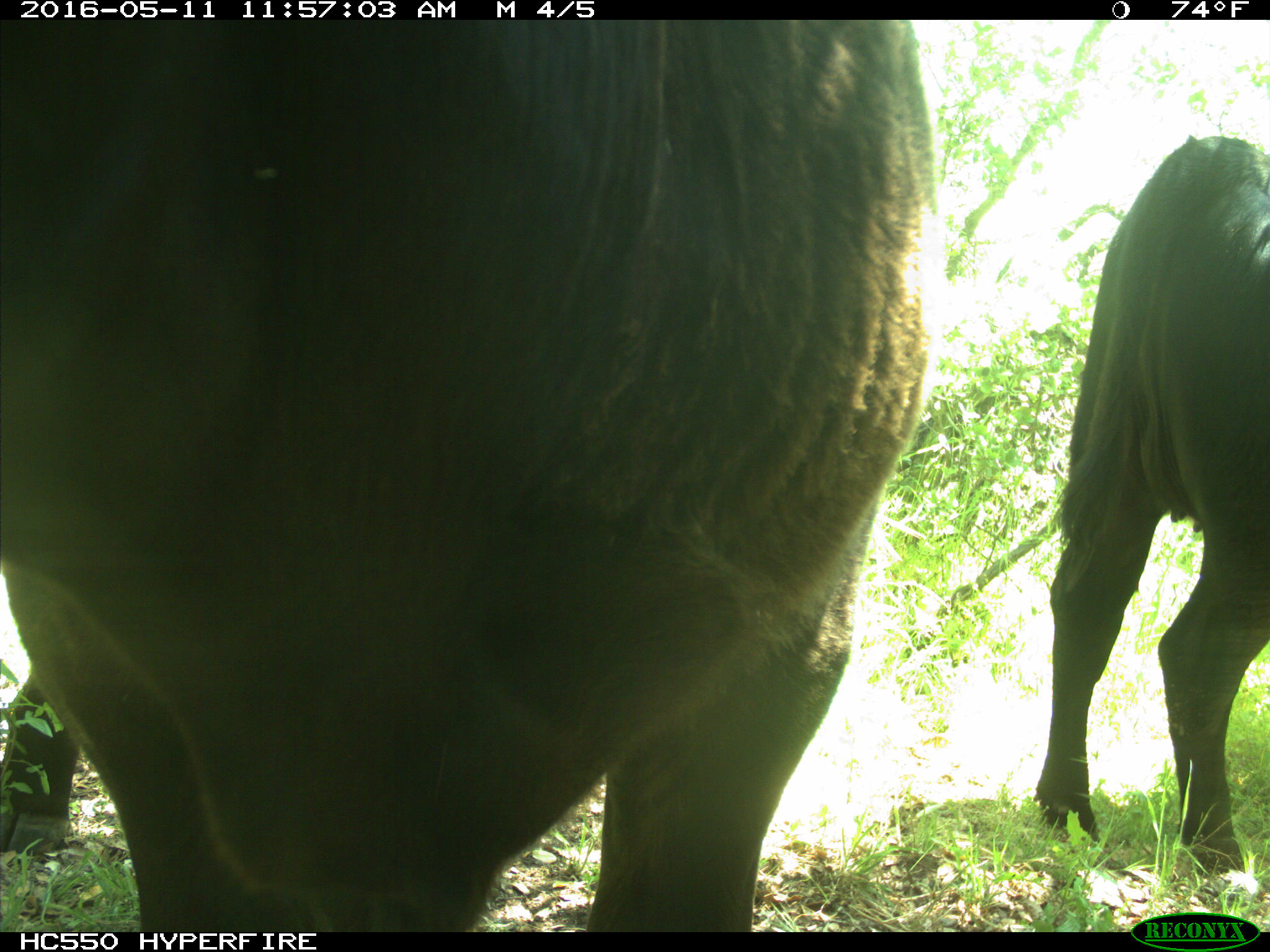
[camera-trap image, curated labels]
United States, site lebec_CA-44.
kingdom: Animalia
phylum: Chordata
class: Mammalia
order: Artiodactyla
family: Bovidae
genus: Bos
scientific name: Bos taurus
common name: domestic cow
Bos taurus (domestic cow).